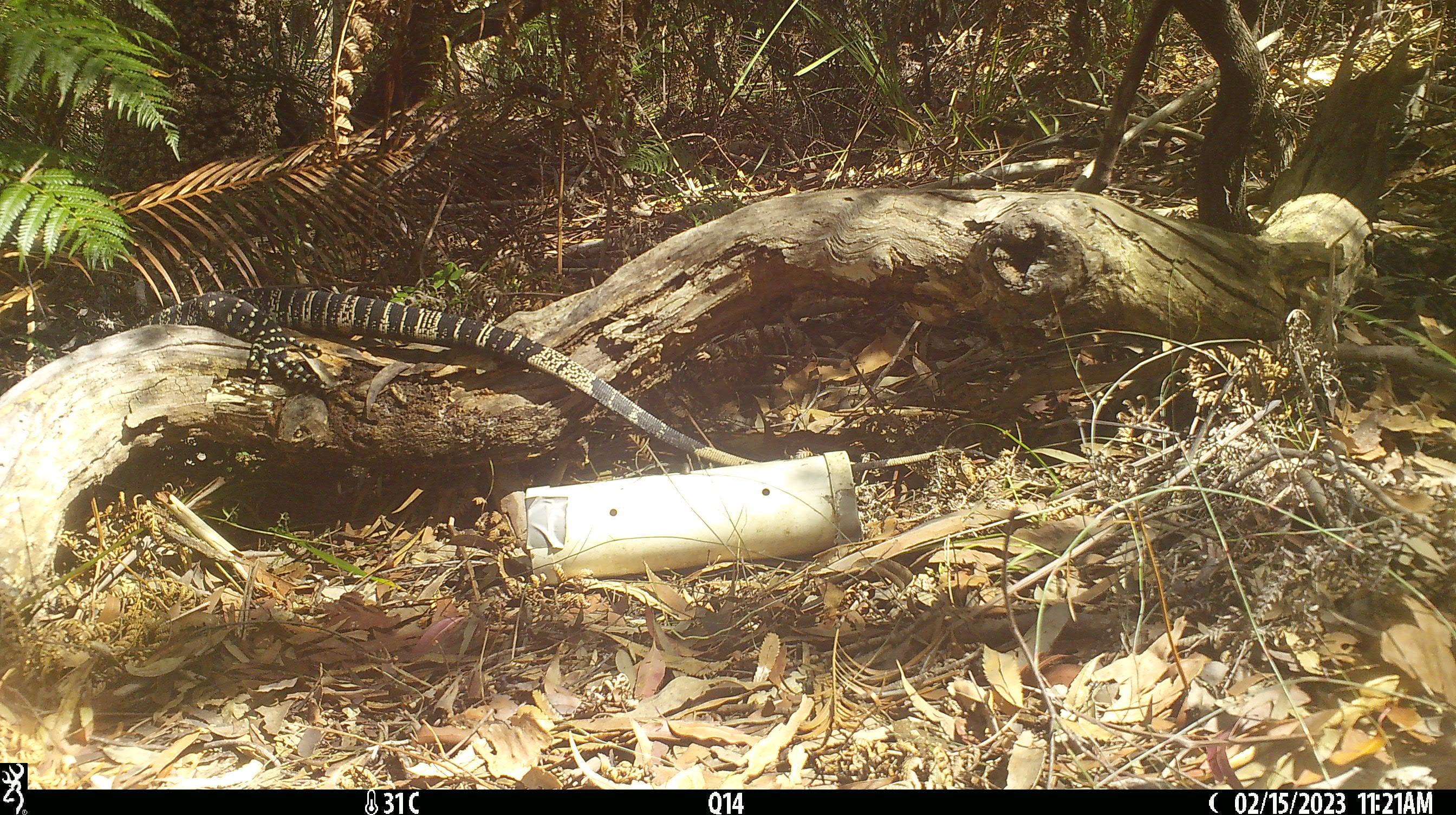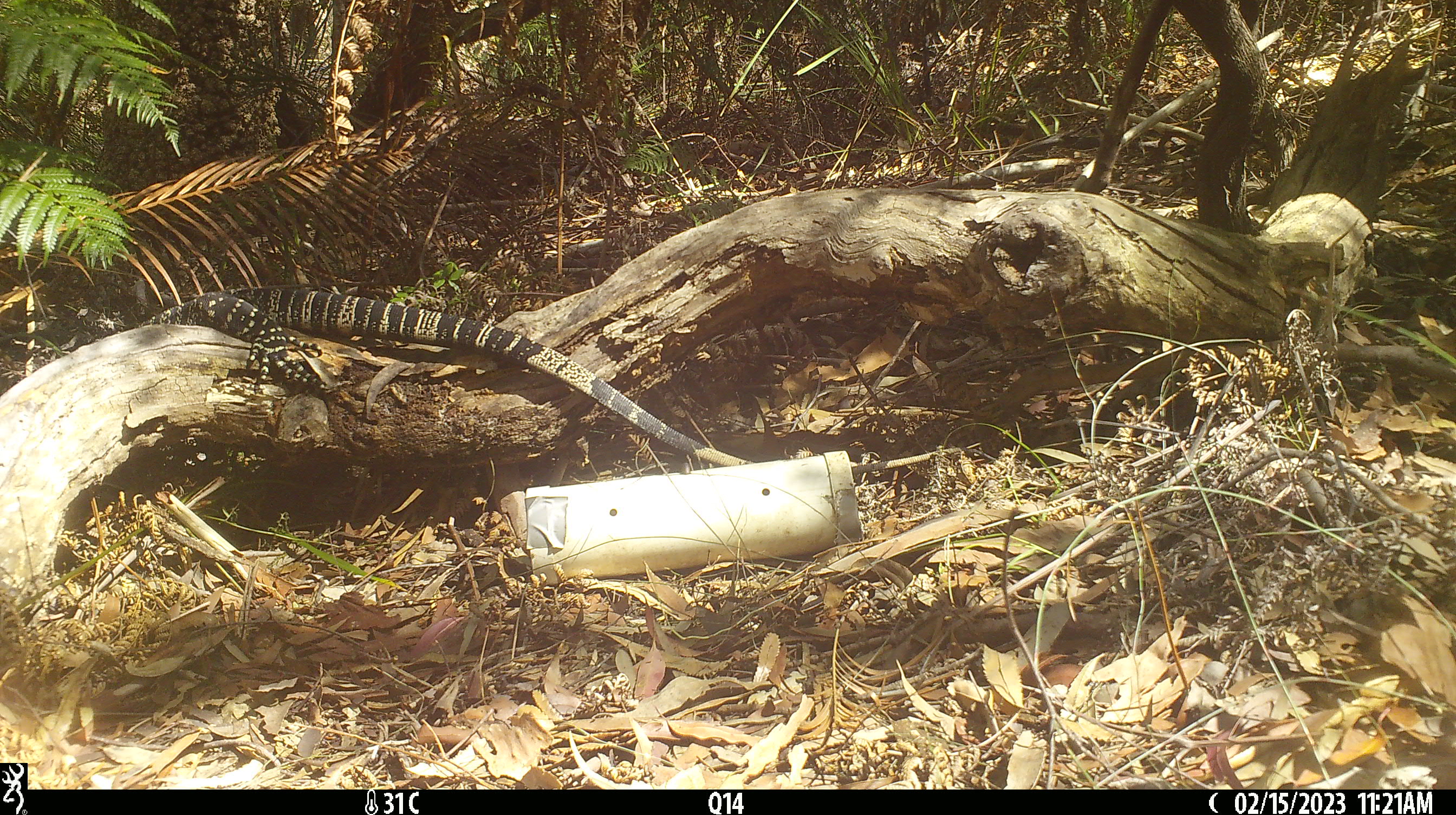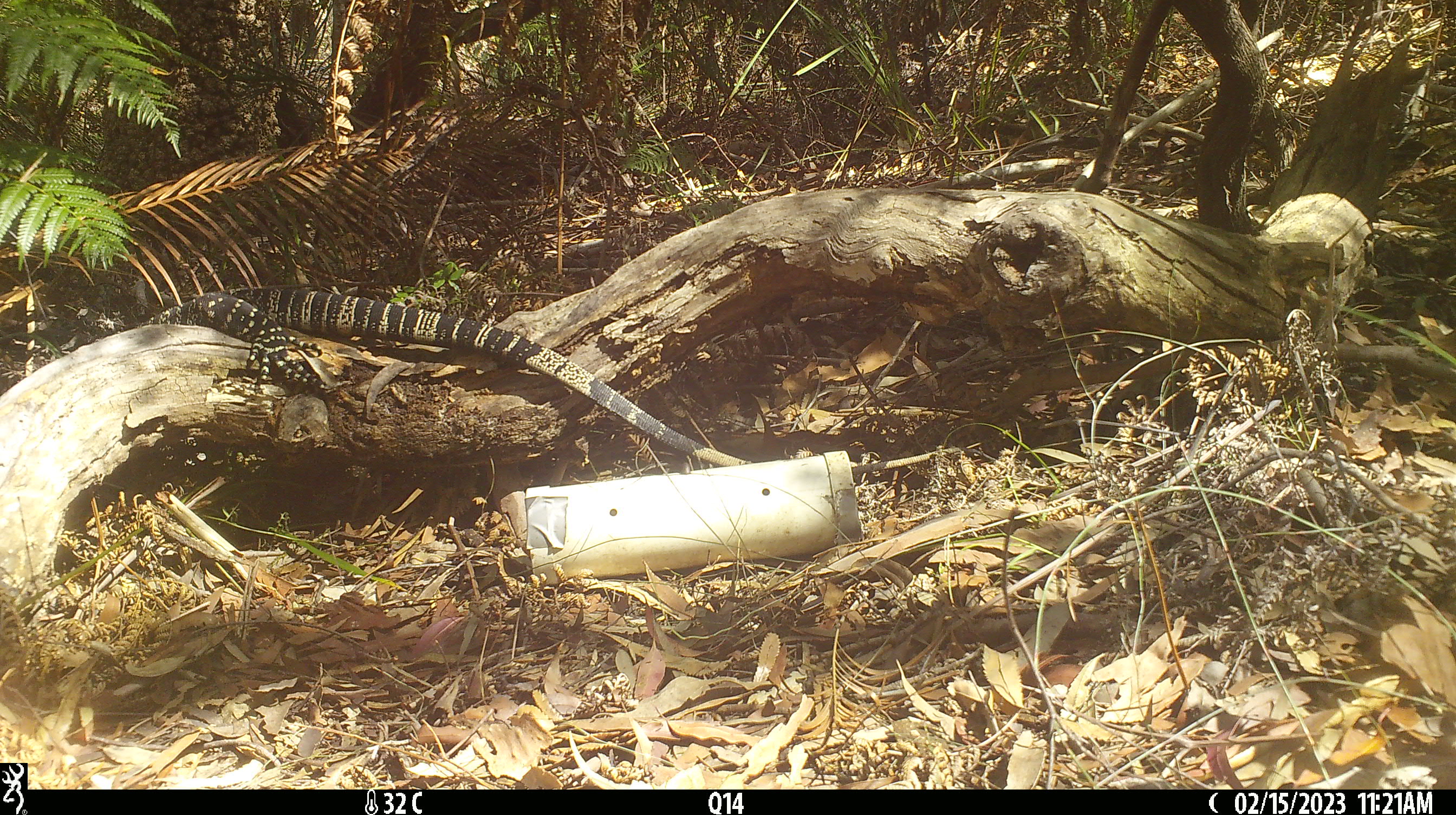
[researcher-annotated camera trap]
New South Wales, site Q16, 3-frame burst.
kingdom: Animalia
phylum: Chordata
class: Reptilia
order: Squamata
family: Varanidae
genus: Varanus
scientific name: Varanus varius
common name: lace monitor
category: goanna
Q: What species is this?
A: Goanna (lace monitor) (Varanus varius).